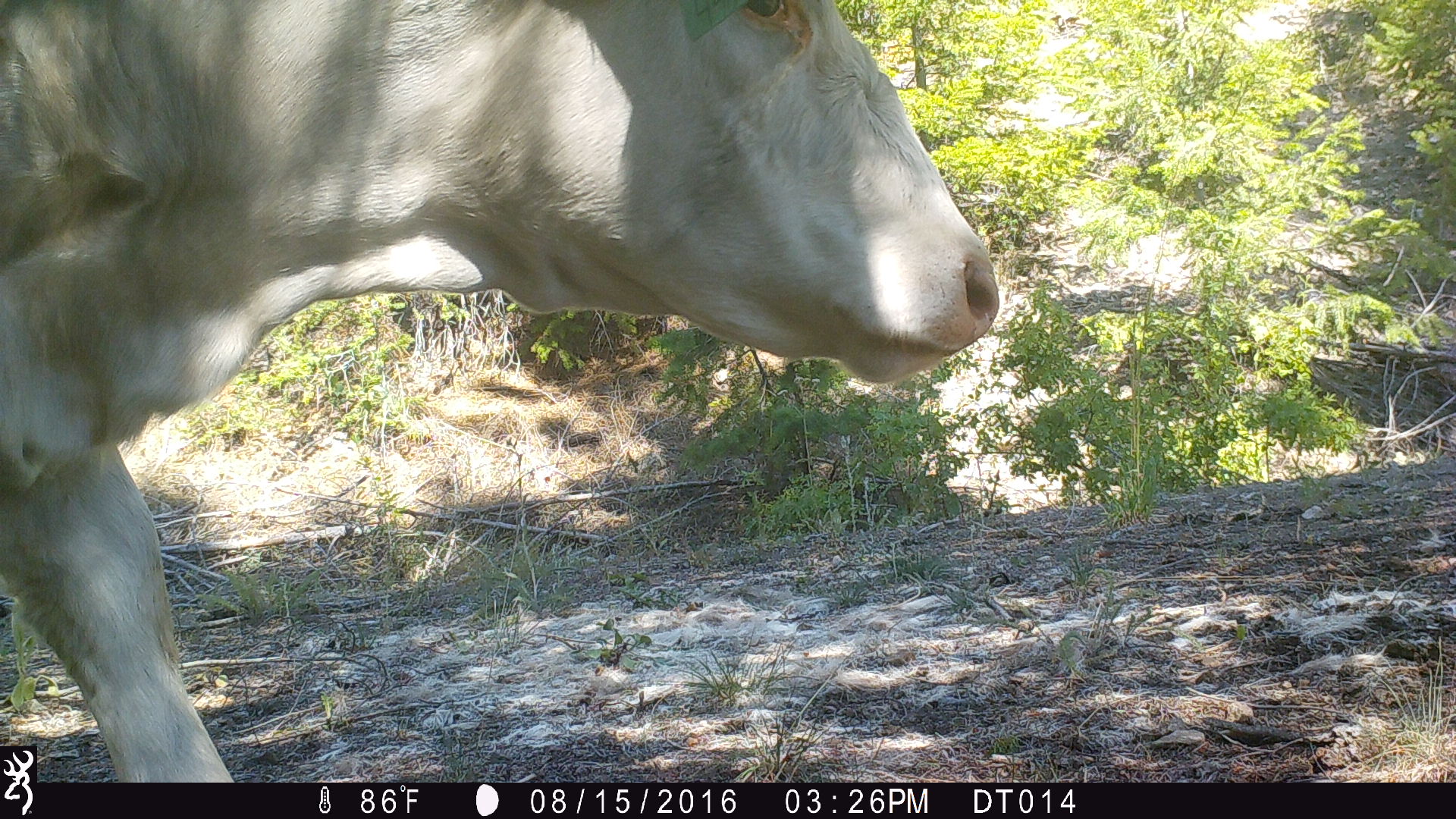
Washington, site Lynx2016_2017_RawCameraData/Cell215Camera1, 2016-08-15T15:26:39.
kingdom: Animalia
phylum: Chordata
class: Mammalia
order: Artiodactyla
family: Bovidae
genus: Bos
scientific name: Bos taurus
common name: domestic cattle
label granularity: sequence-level